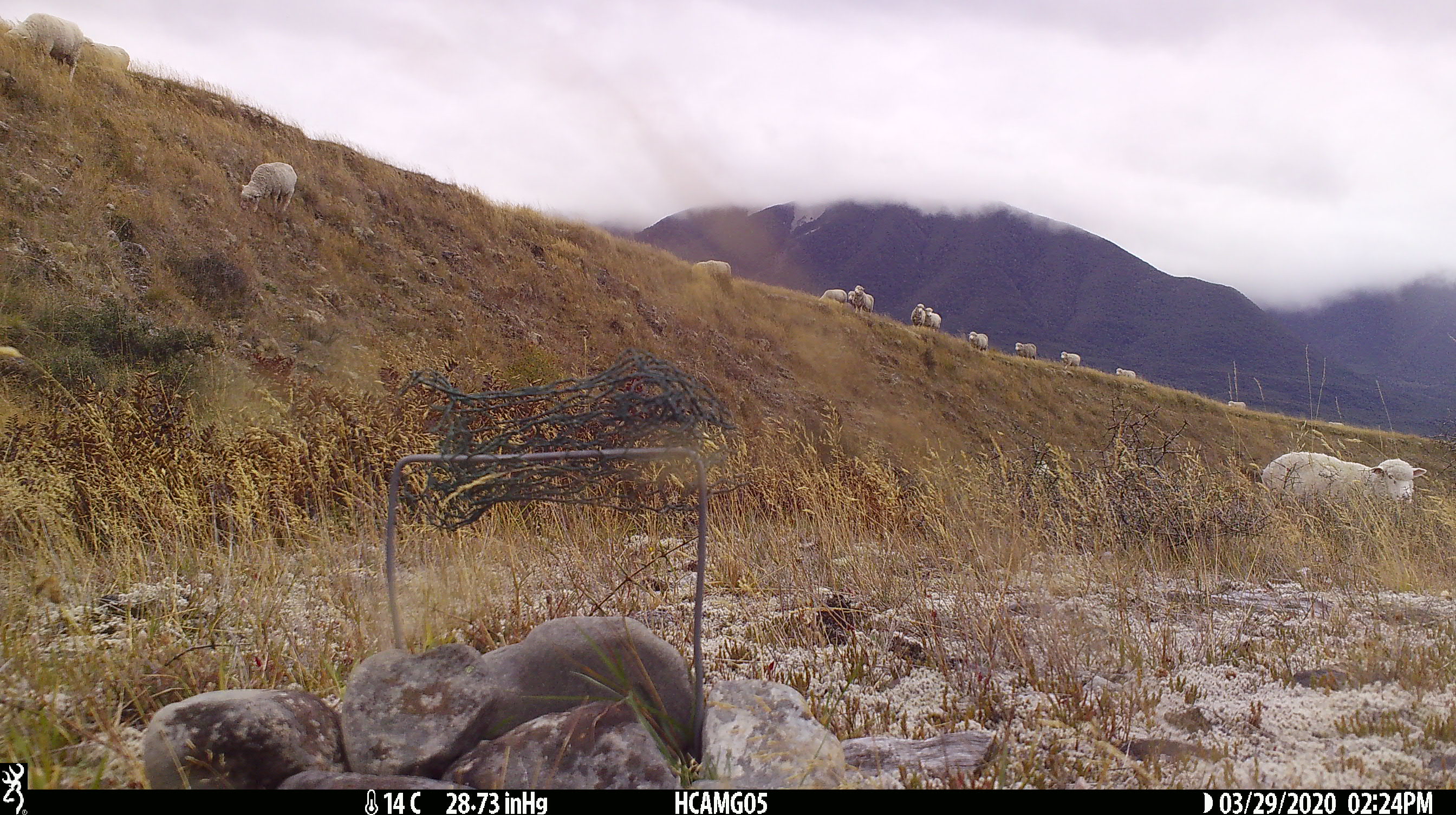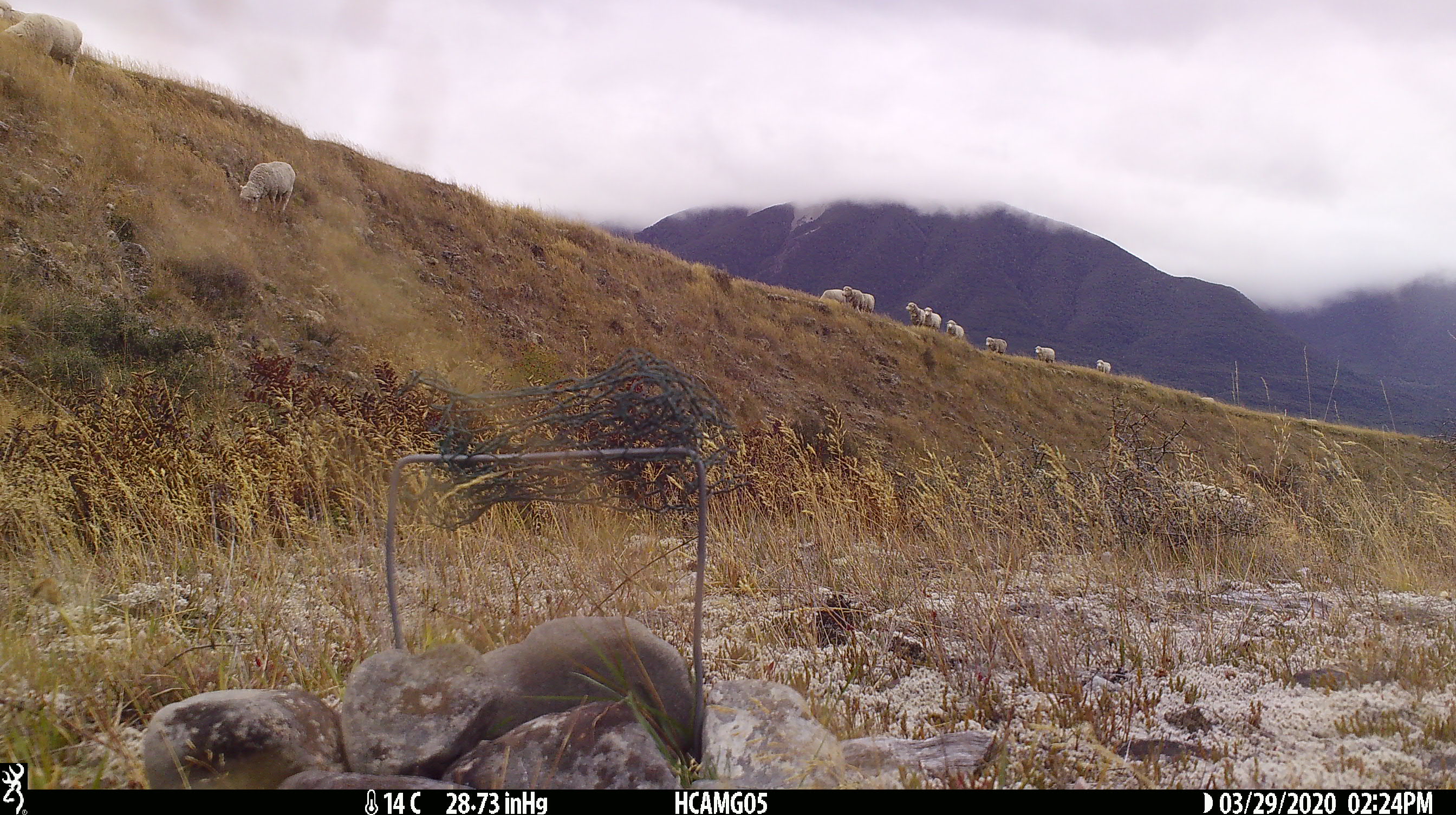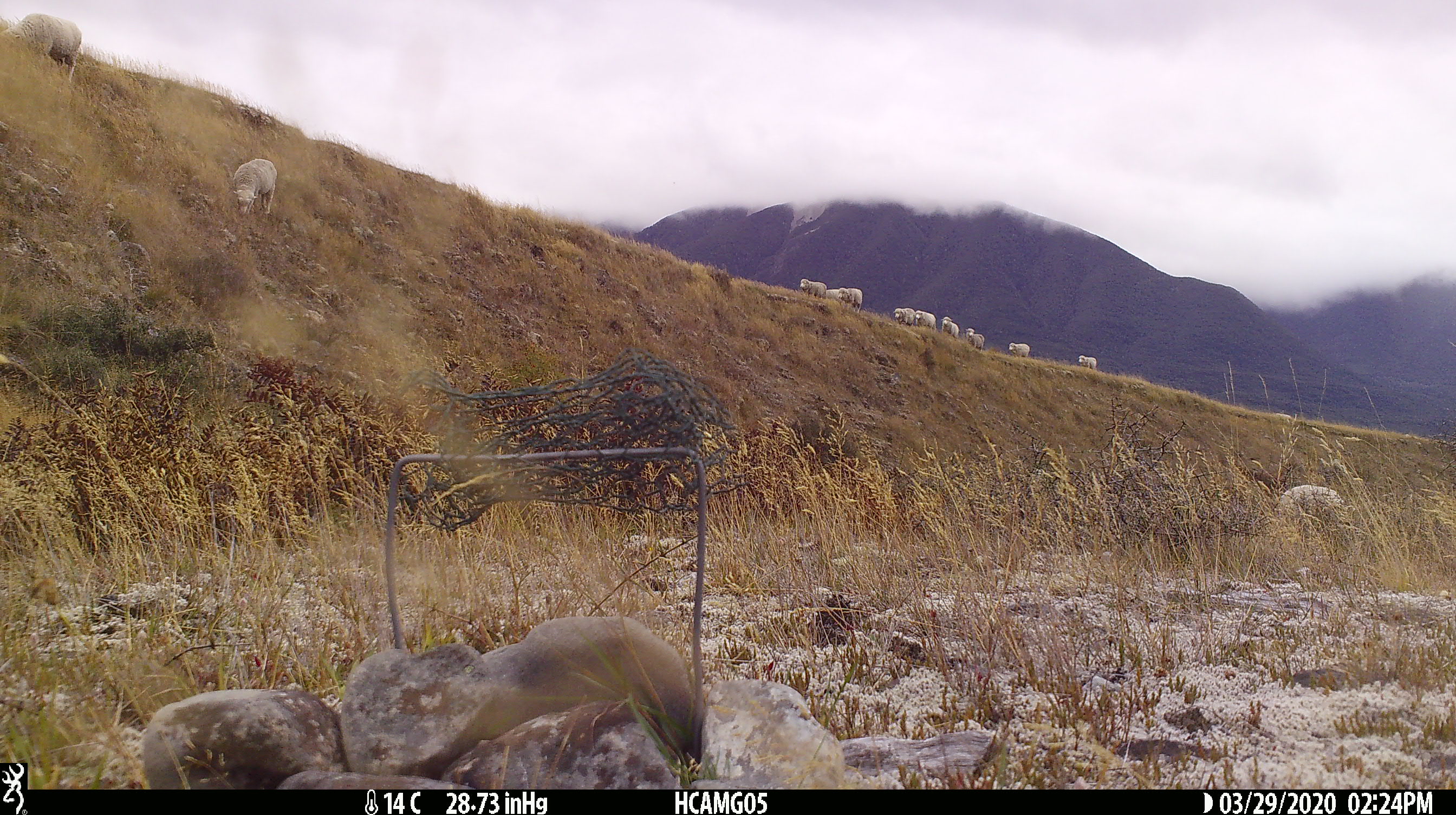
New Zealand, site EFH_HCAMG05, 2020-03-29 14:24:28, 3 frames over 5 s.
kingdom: Animalia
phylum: Chordata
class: Mammalia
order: Artiodactyla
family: Bovidae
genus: Ovis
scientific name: Ovis aries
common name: domestic sheep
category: sheep